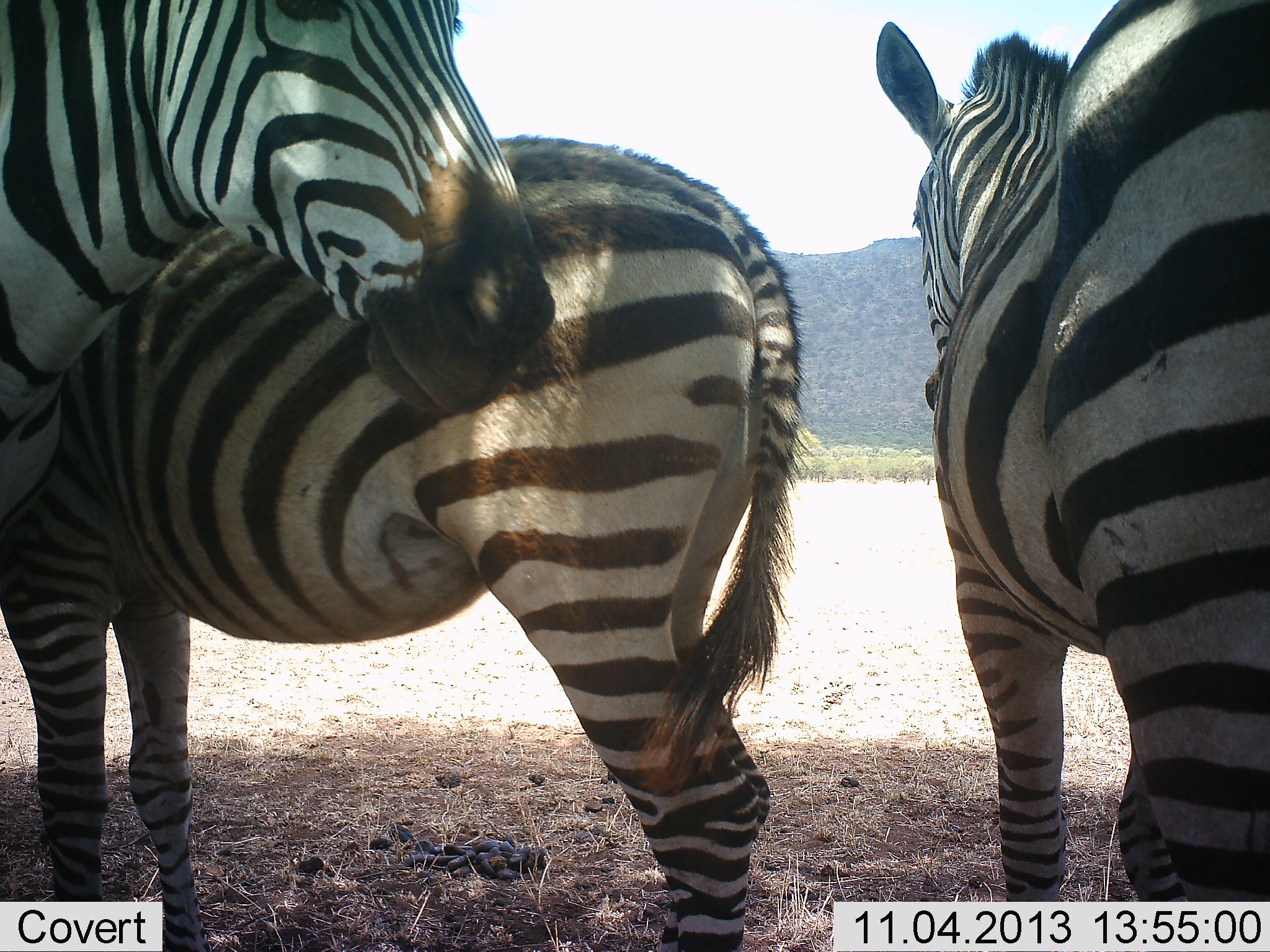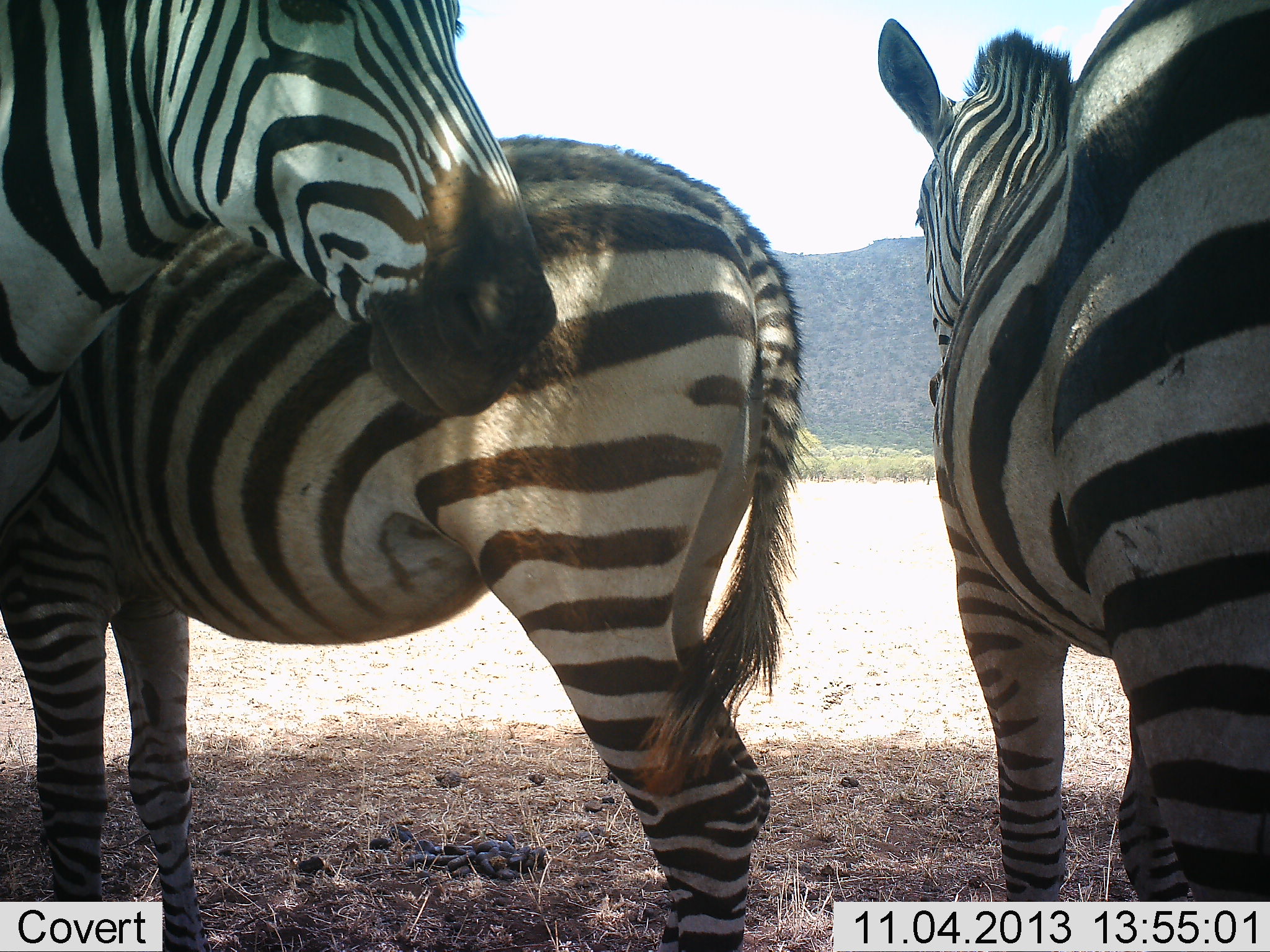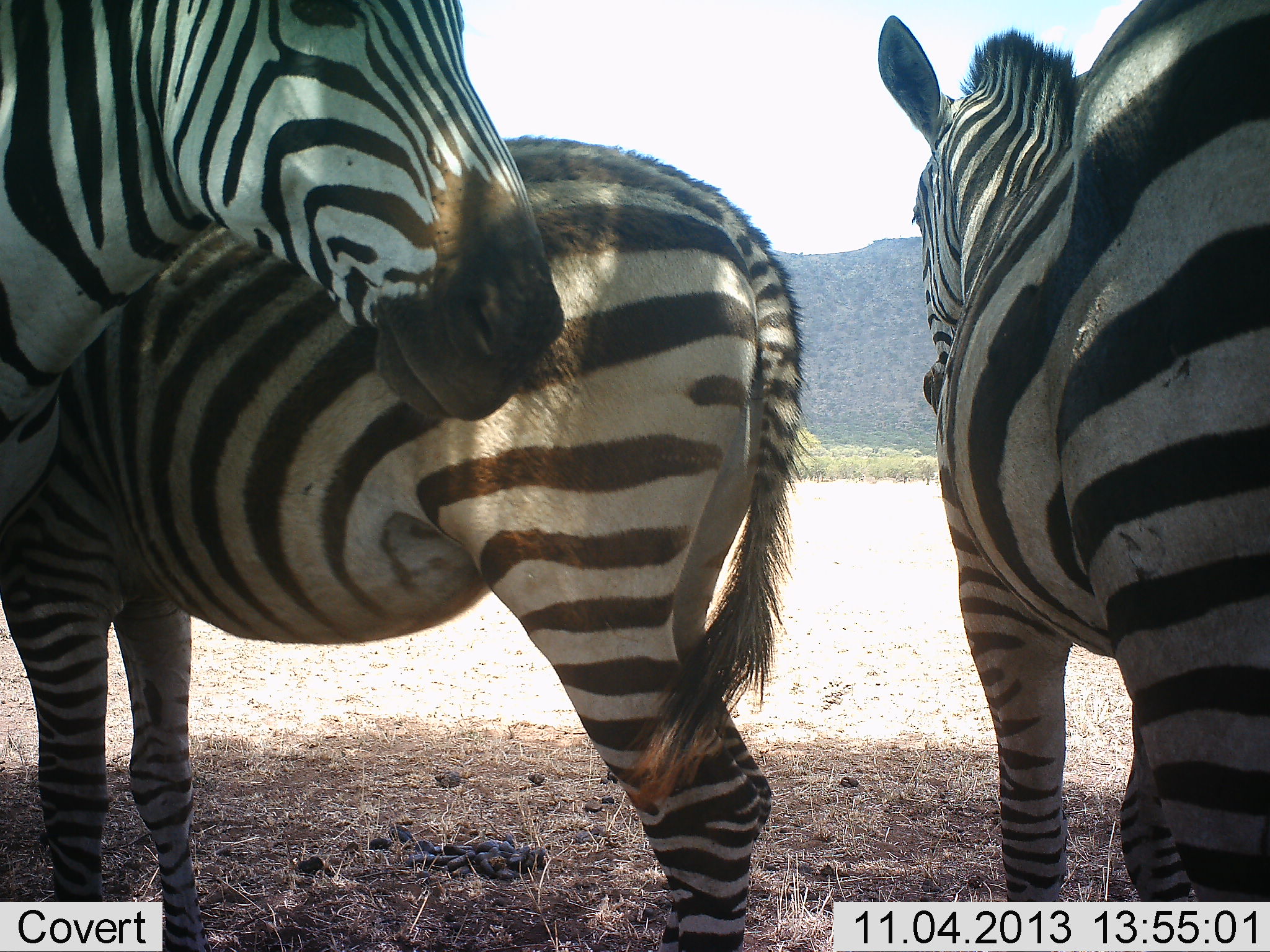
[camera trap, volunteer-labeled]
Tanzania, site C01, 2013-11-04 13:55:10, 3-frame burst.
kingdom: Animalia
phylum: Chordata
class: Mammalia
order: Perissodactyla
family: Equidae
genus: Equus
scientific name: Equus quagga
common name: plains zebra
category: zebra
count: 3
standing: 80%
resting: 20%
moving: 0%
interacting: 10%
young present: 0%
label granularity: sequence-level